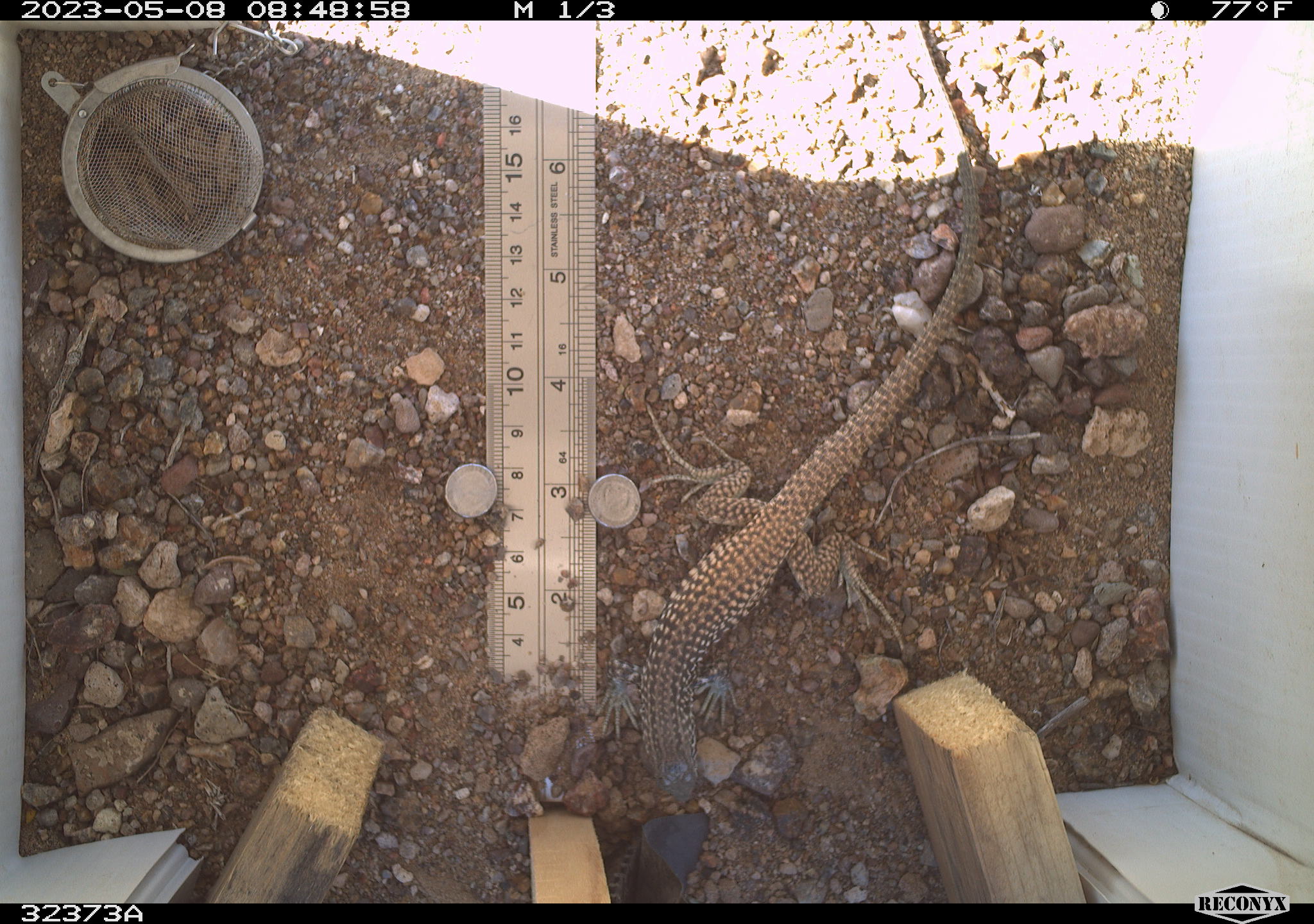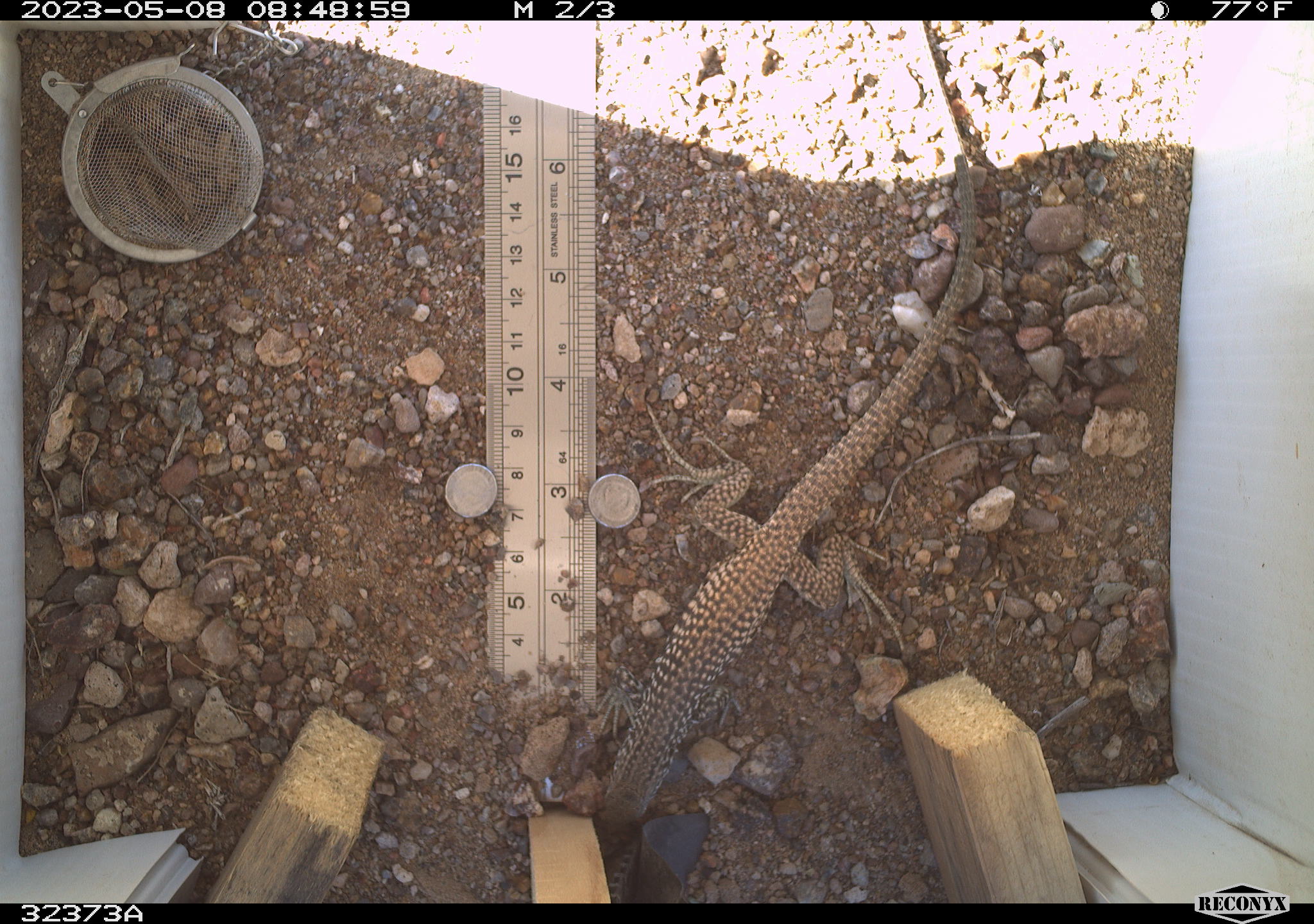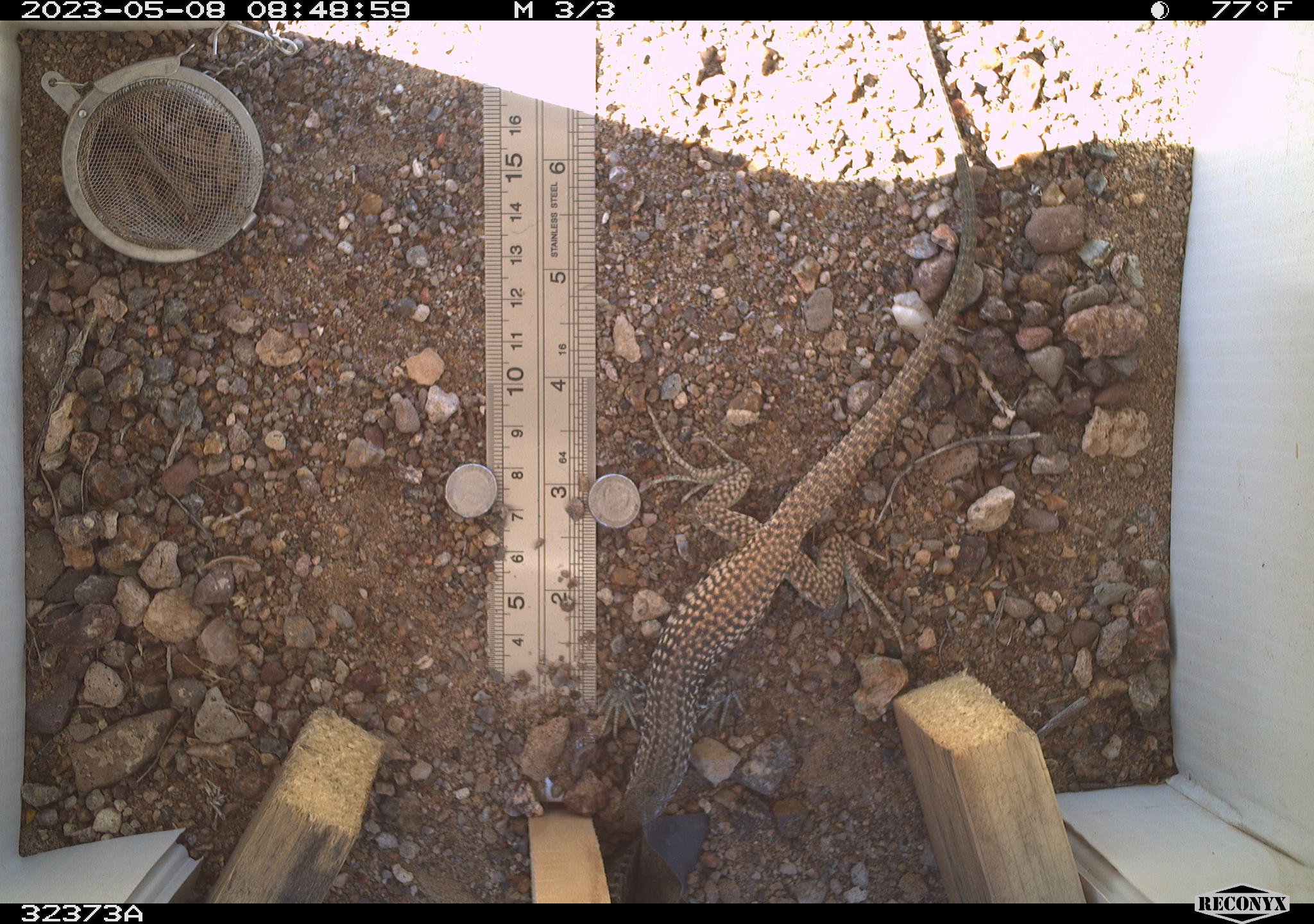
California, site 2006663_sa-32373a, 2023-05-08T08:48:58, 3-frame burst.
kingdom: Animalia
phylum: Chordata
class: Reptilia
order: Squamata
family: Teiidae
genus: Aspidoscelis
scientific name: Aspidoscelis tigris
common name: western whiptail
Western whiptail (Aspidoscelis tigris).